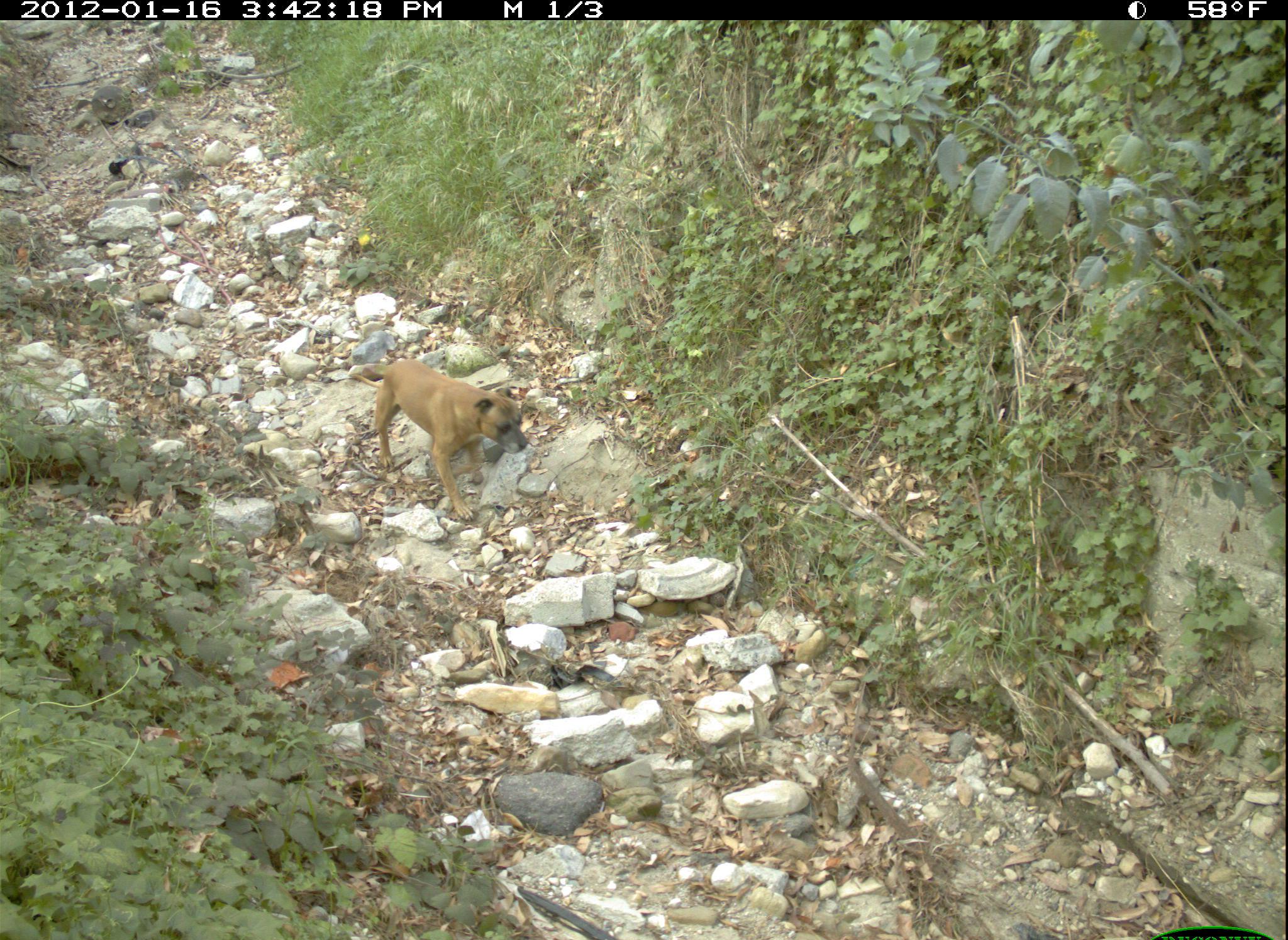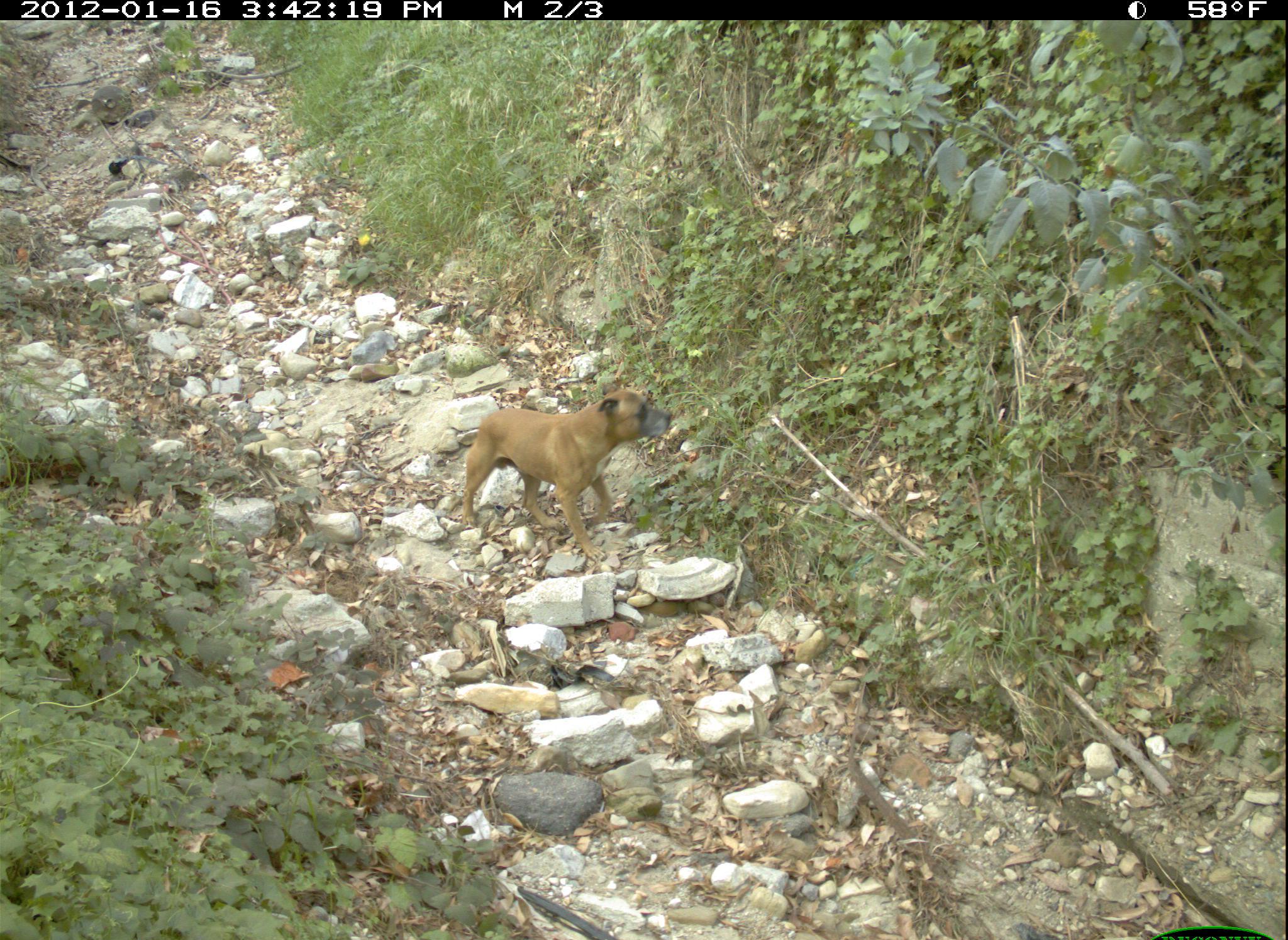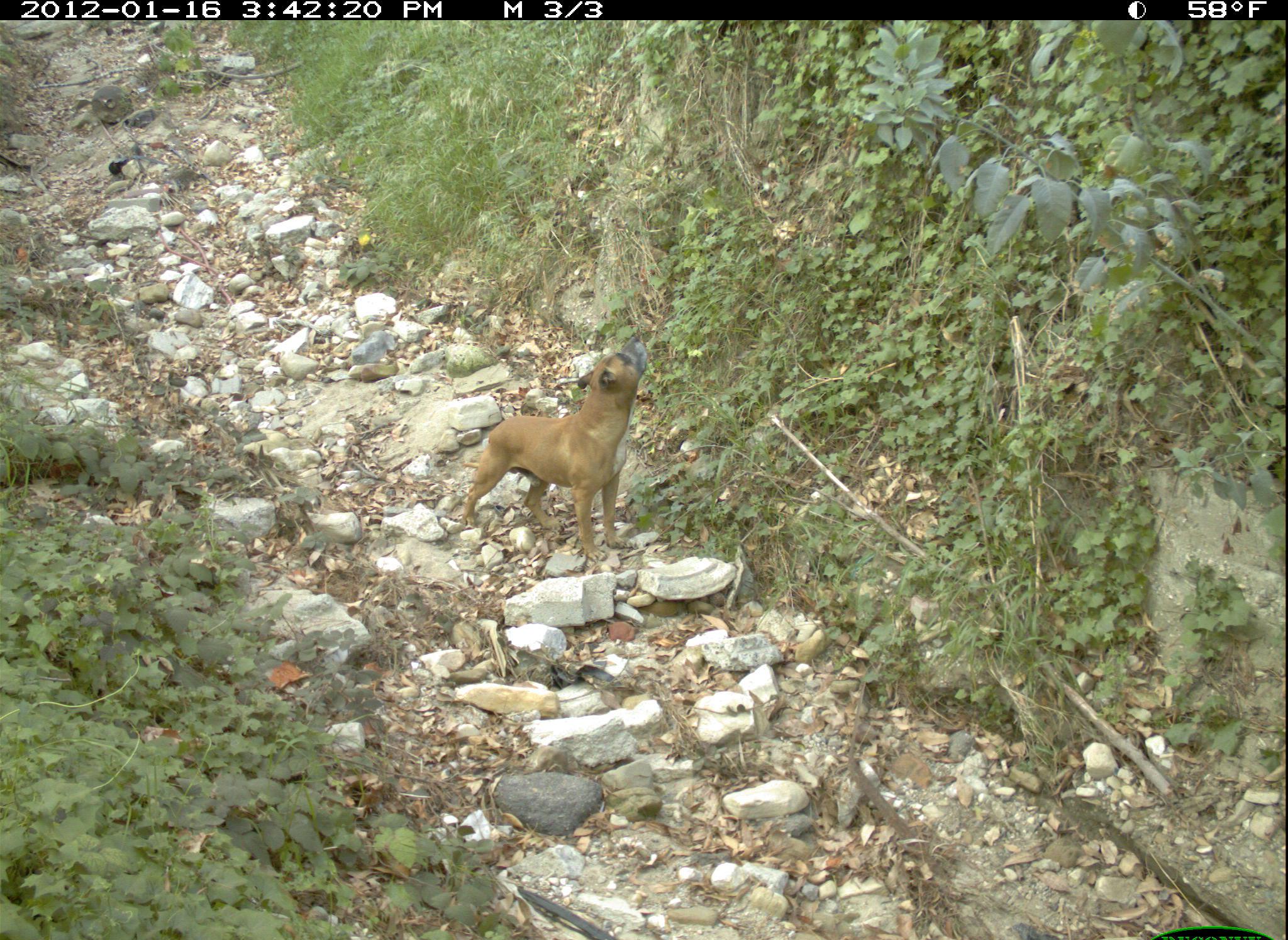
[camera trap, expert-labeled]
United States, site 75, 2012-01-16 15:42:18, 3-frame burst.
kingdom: Animalia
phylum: Chordata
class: Mammalia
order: Carnivora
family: Canidae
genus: Canis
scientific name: Canis familiaris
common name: domestic dog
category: dog